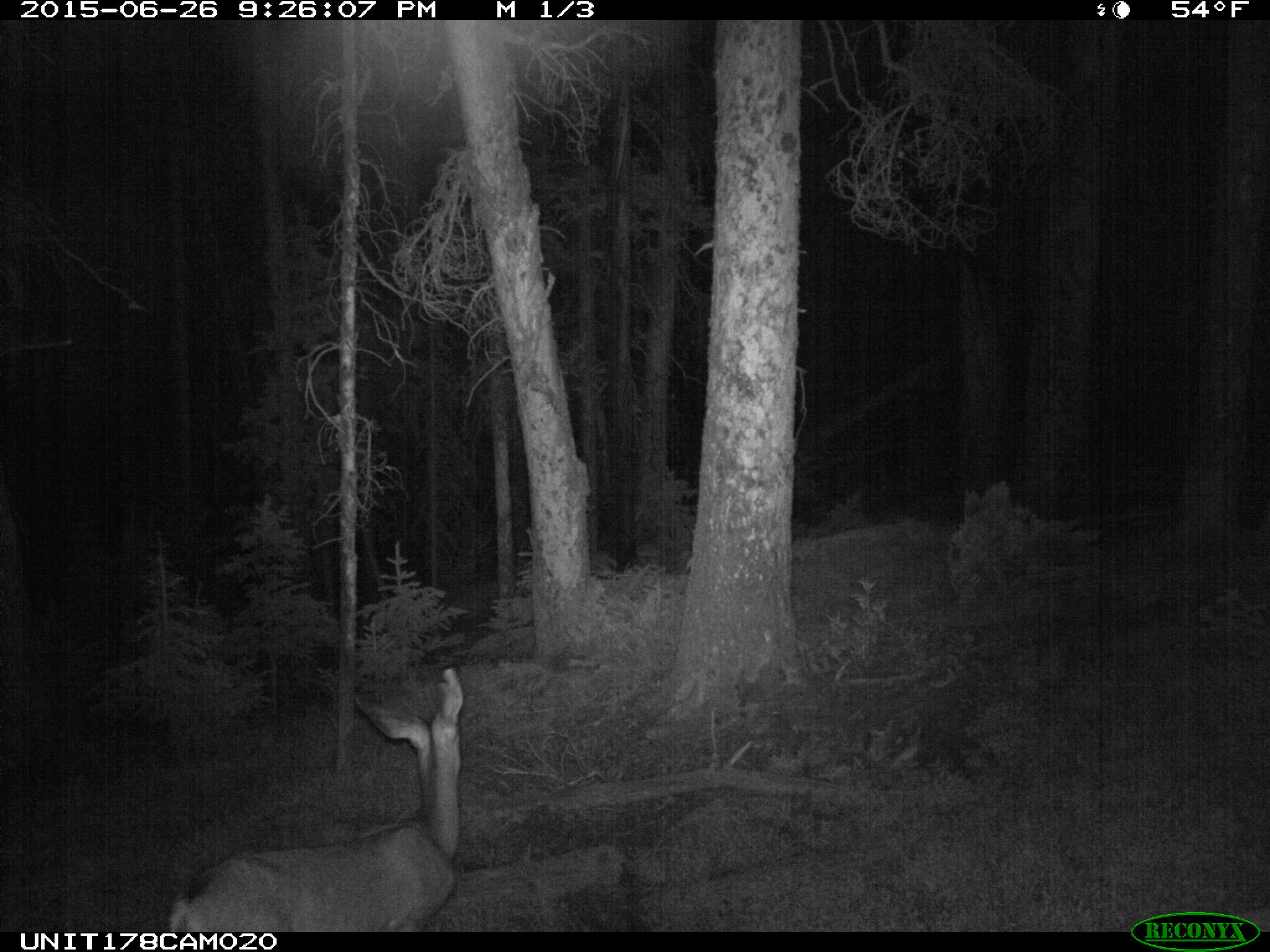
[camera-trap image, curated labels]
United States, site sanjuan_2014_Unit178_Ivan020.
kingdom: Animalia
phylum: Chordata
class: Mammalia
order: Artiodactyla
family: Cervidae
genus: Odocoileus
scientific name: Odocoileus hemionus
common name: mule deer